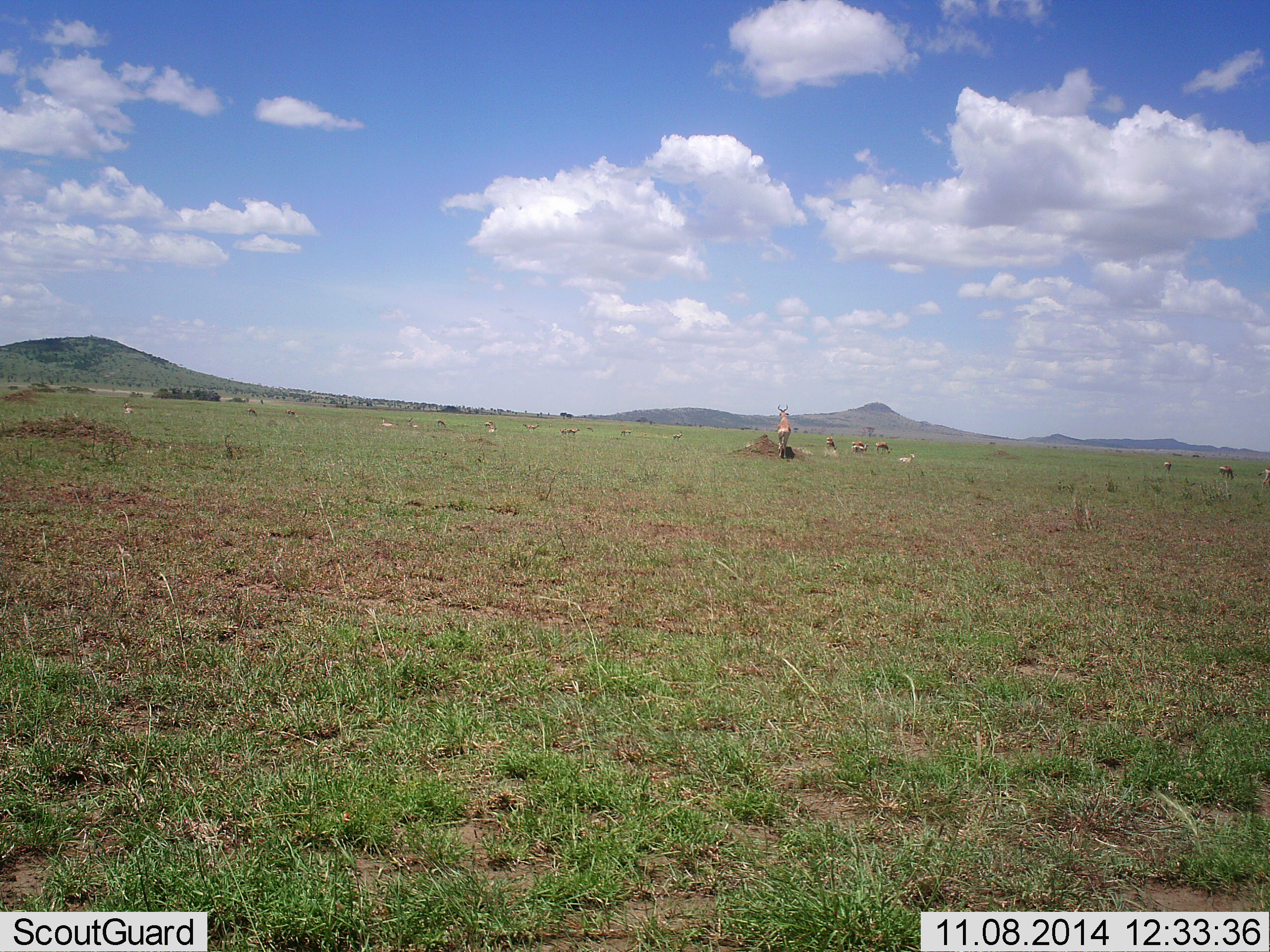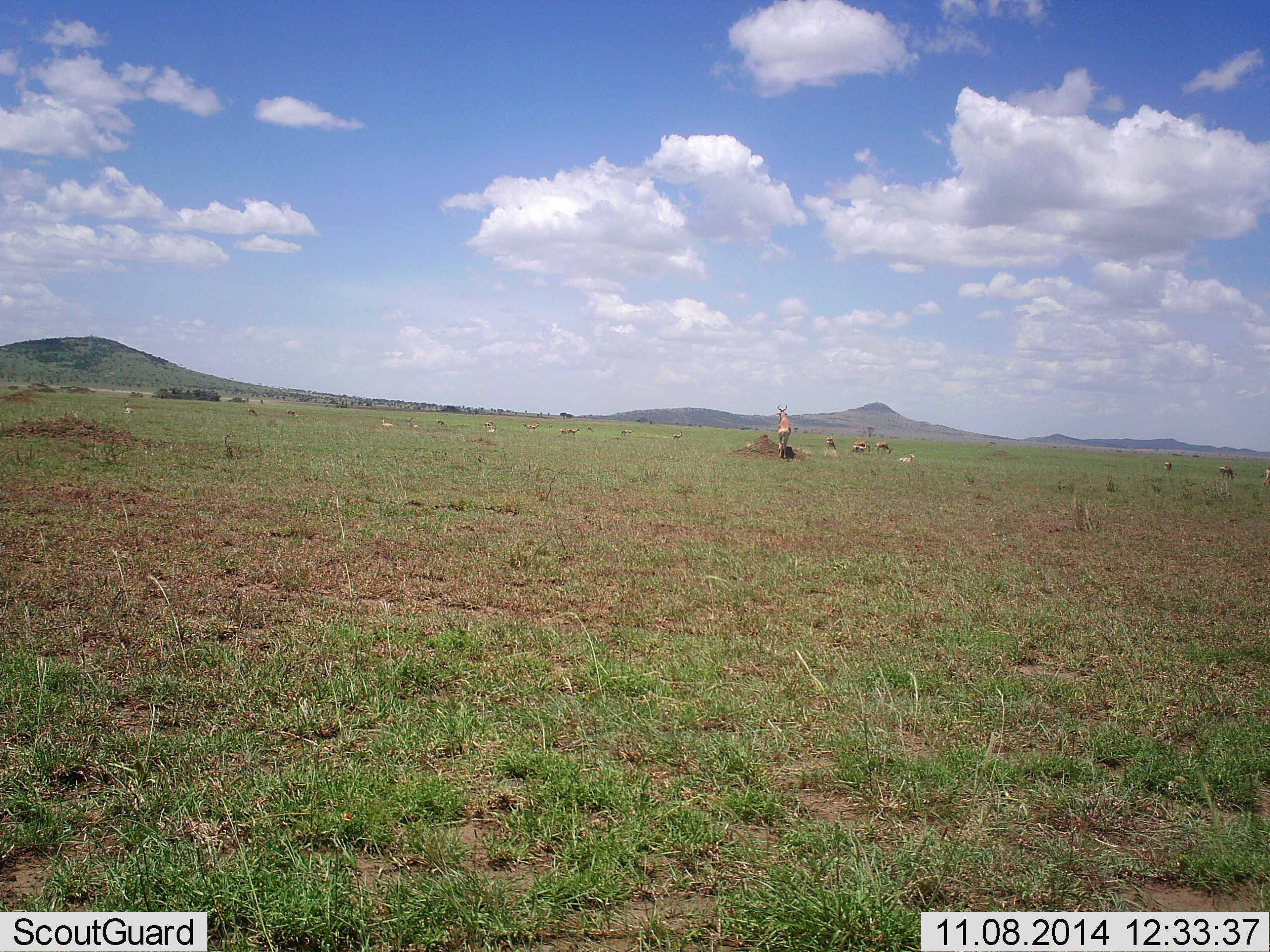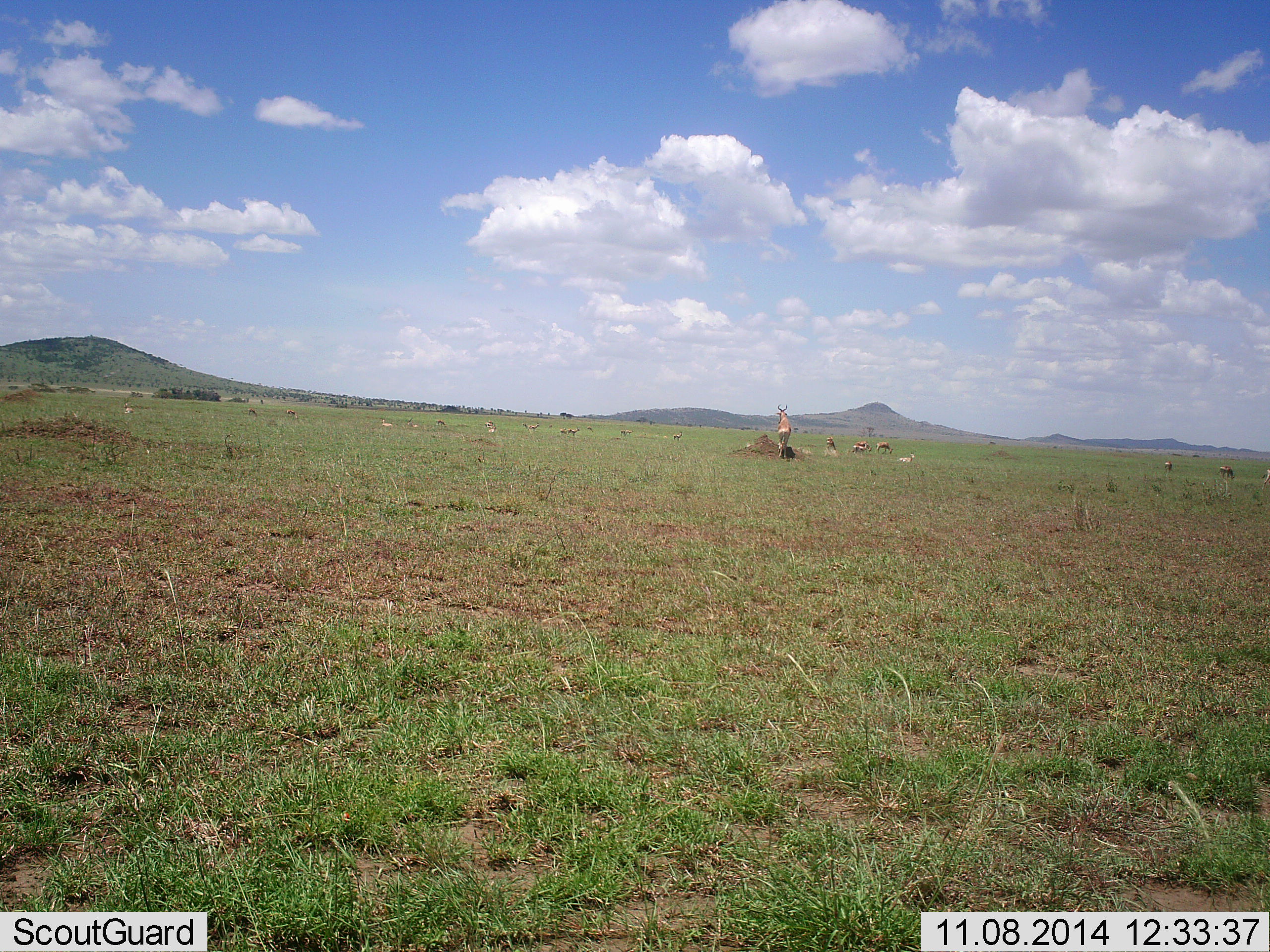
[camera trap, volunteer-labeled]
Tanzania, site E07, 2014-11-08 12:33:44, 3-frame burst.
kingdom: Animalia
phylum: Chordata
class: Mammalia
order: Artiodactyla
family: Bovidae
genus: Eudorcas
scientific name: Eudorcas thomsonii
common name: thomson's gazelle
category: gazellethomsons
Gazellethomsons (thomson's gazelle) (Eudorcas thomsonii), count 11-50. Behavior (volunteer vote fractions): standing 57%, resting 57%, moving 14%, interacting 0%. Young present (vote fraction): 0%. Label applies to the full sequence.